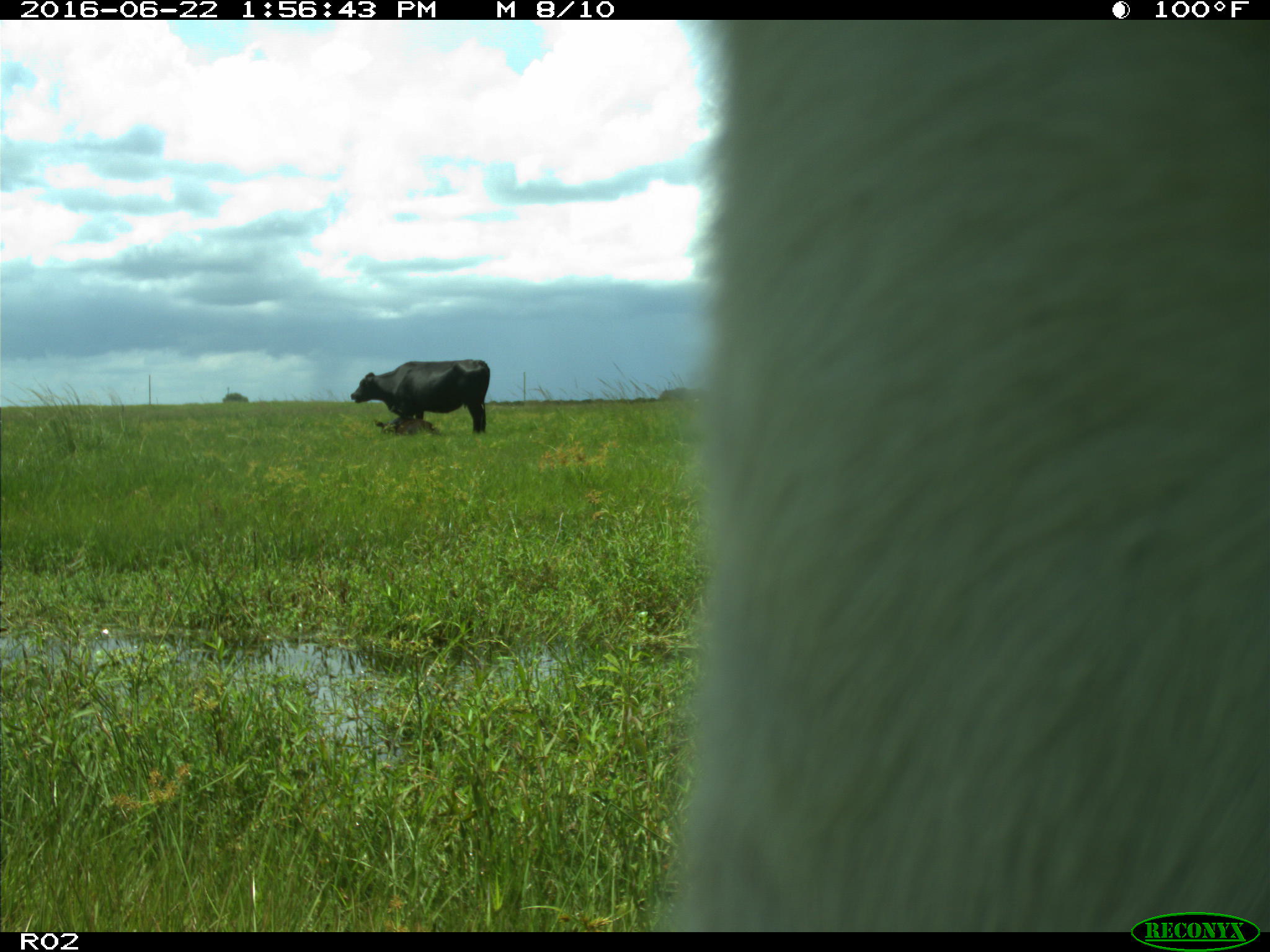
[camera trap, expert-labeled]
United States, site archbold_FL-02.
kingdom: Animalia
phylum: Chordata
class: Mammalia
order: Artiodactyla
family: Bovidae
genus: Bos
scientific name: Bos taurus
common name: domestic cow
Bos taurus (domestic cow).